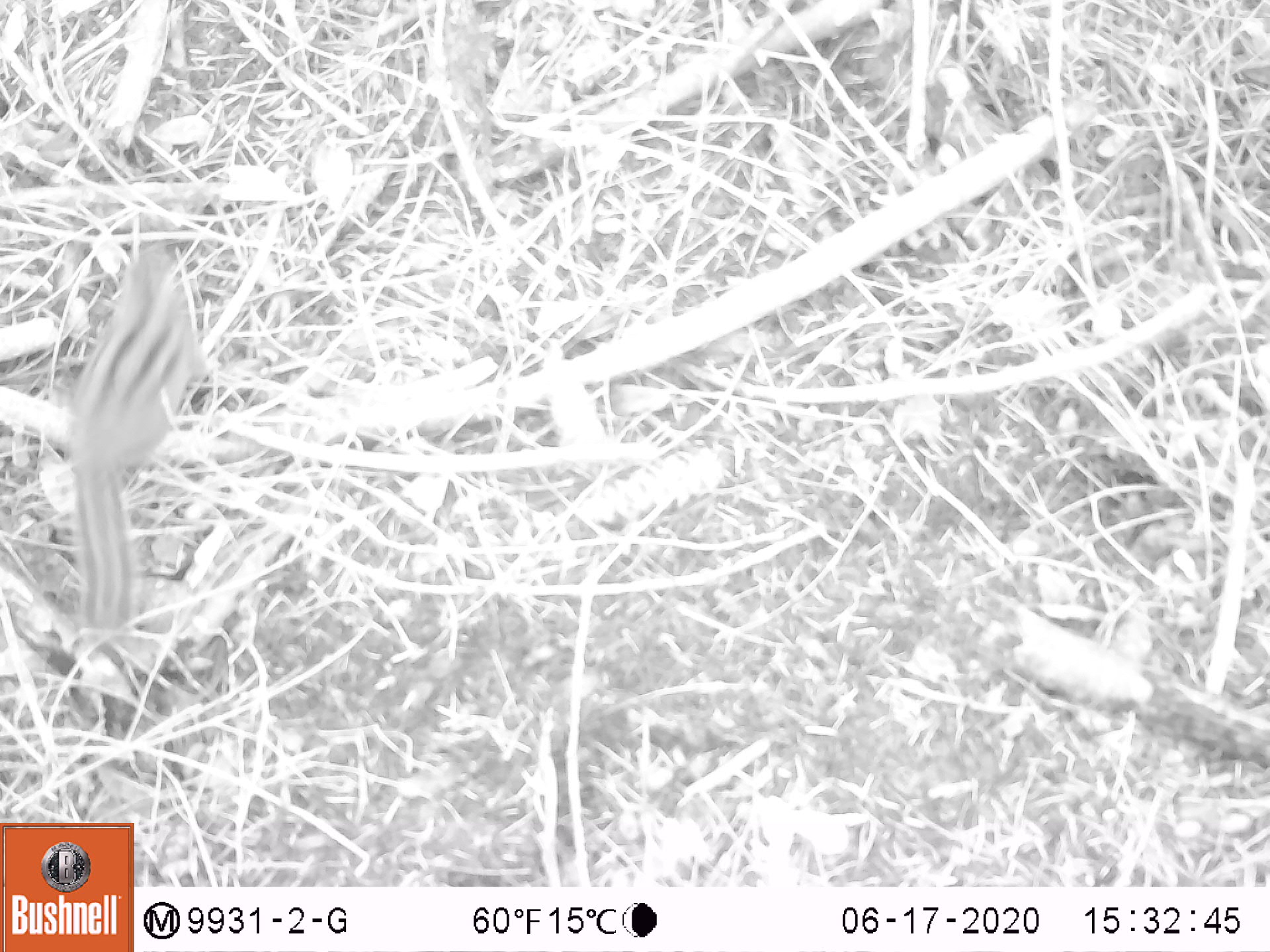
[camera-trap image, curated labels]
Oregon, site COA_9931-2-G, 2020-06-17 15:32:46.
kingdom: Animalia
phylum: Chordata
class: Mammalia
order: Rodentia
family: Sciuridae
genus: Neotamias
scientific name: Neotamias townsendii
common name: townsend's chipmunk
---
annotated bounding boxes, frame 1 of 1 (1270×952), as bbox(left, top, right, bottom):
townsend's chipmunk: bbox(53, 236, 203, 640)